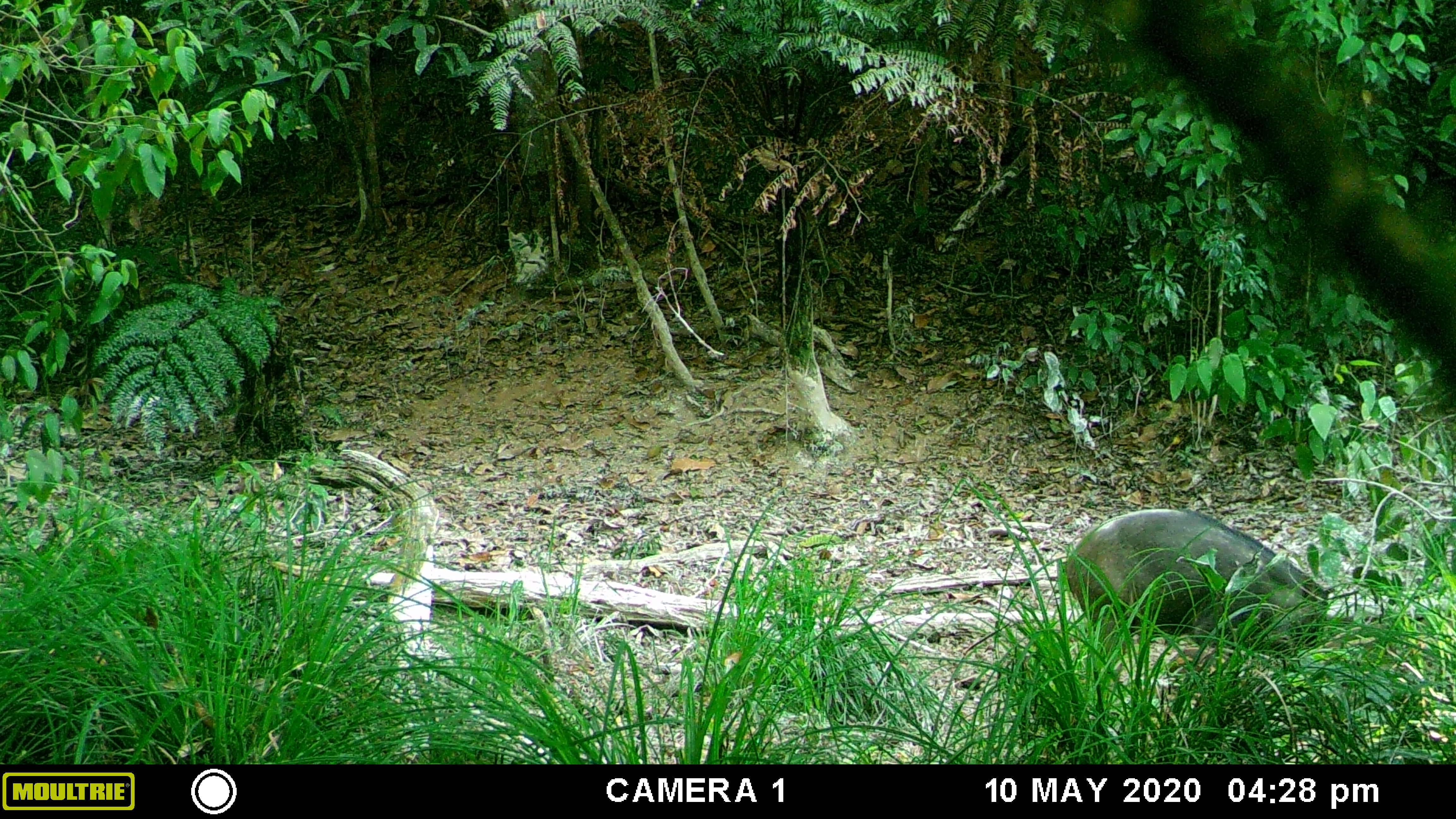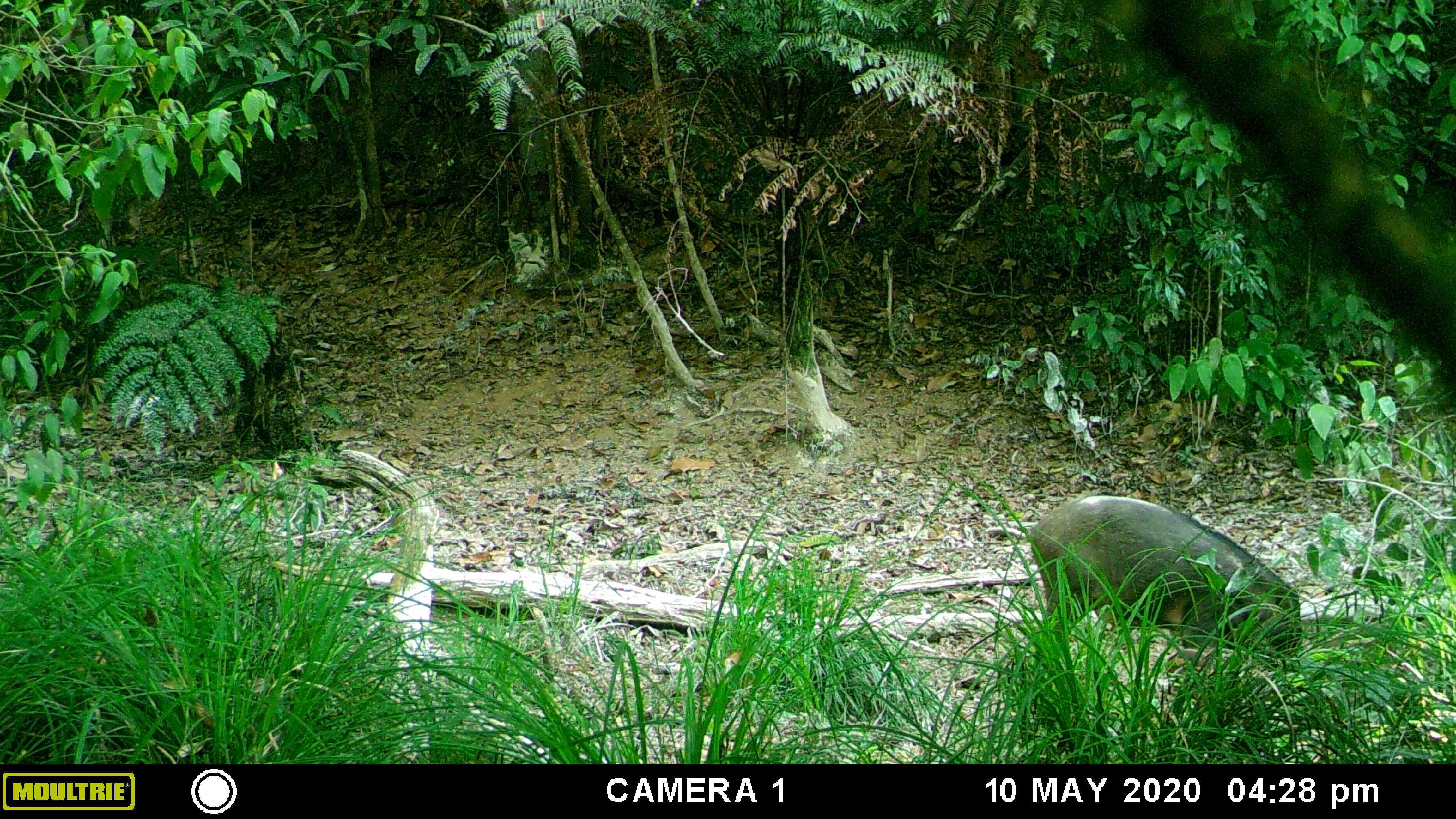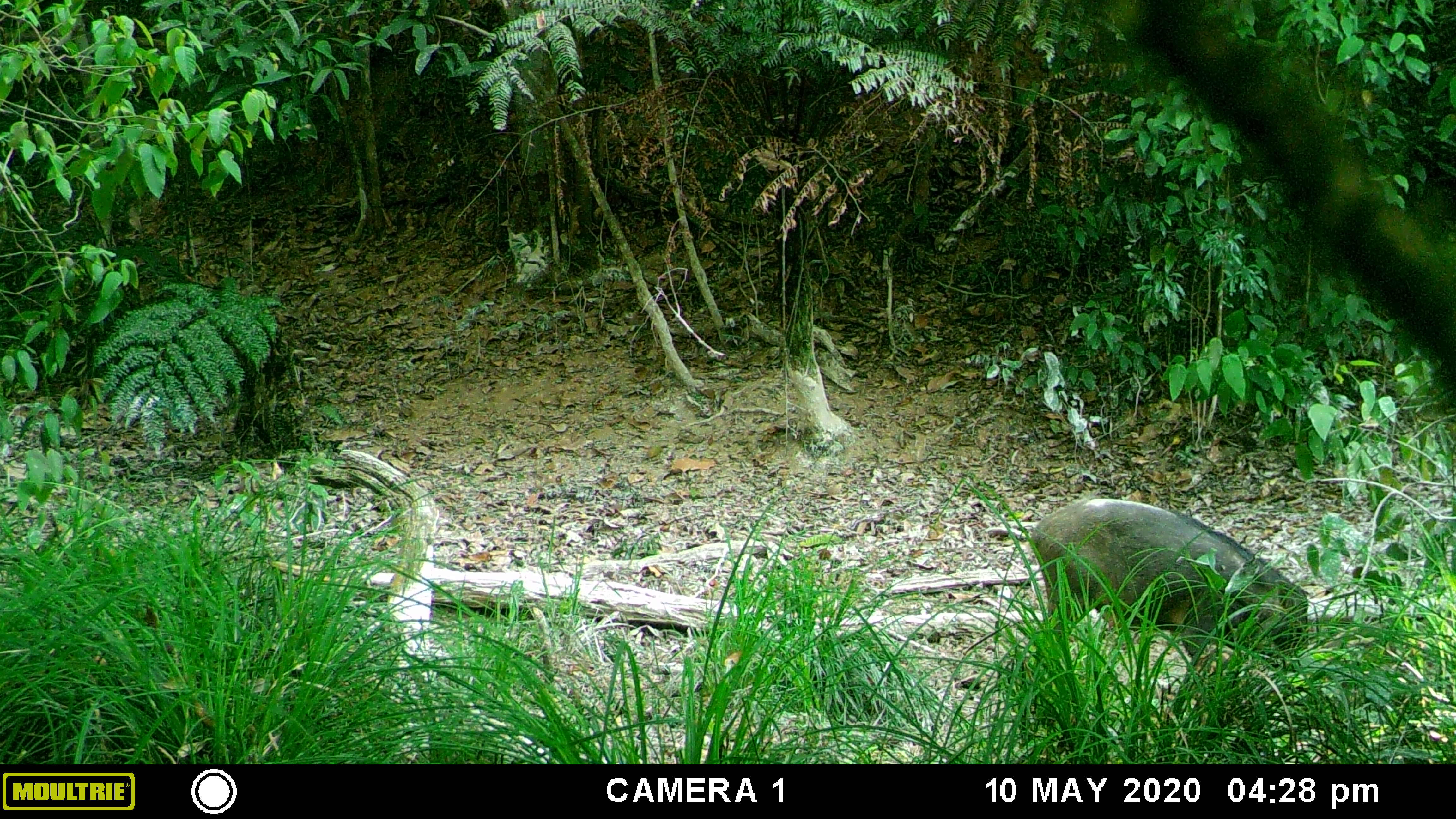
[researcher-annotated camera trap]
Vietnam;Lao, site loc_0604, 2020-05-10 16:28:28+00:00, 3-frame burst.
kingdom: Animalia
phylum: Chordata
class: Mammalia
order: Artiodactyla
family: Suidae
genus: Sus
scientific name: Sus scrofa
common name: eurasian wild pig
Eurasian wild pig (Sus scrofa). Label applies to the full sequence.